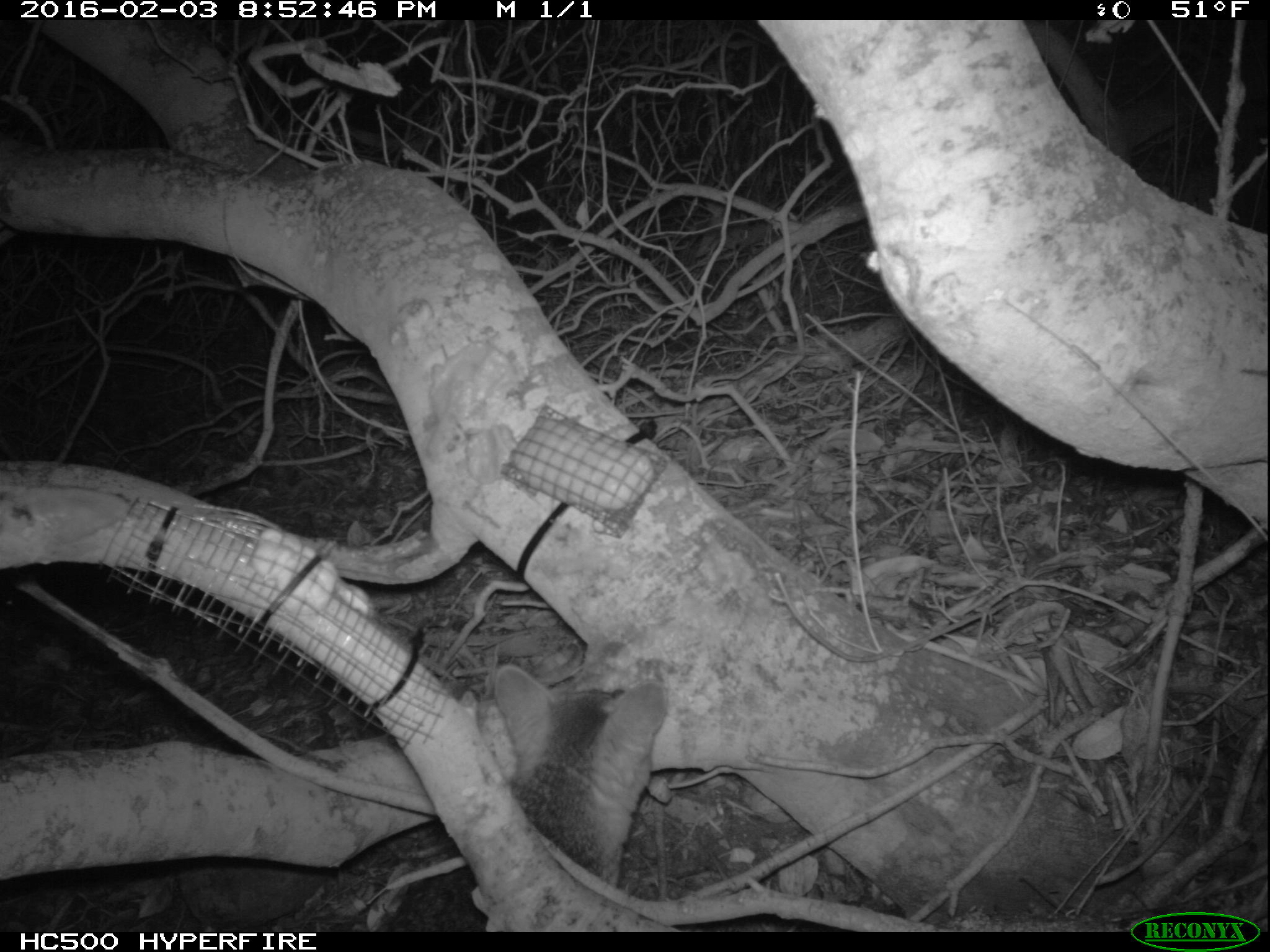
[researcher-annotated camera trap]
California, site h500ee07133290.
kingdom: Animalia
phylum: Chordata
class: Mammalia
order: Carnivora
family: Canidae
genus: Urocyon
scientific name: Urocyon littoralis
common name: island fox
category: fox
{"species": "fox (island fox) (Urocyon littoralis)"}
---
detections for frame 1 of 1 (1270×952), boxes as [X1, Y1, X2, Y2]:
fox: [393, 664, 665, 933]